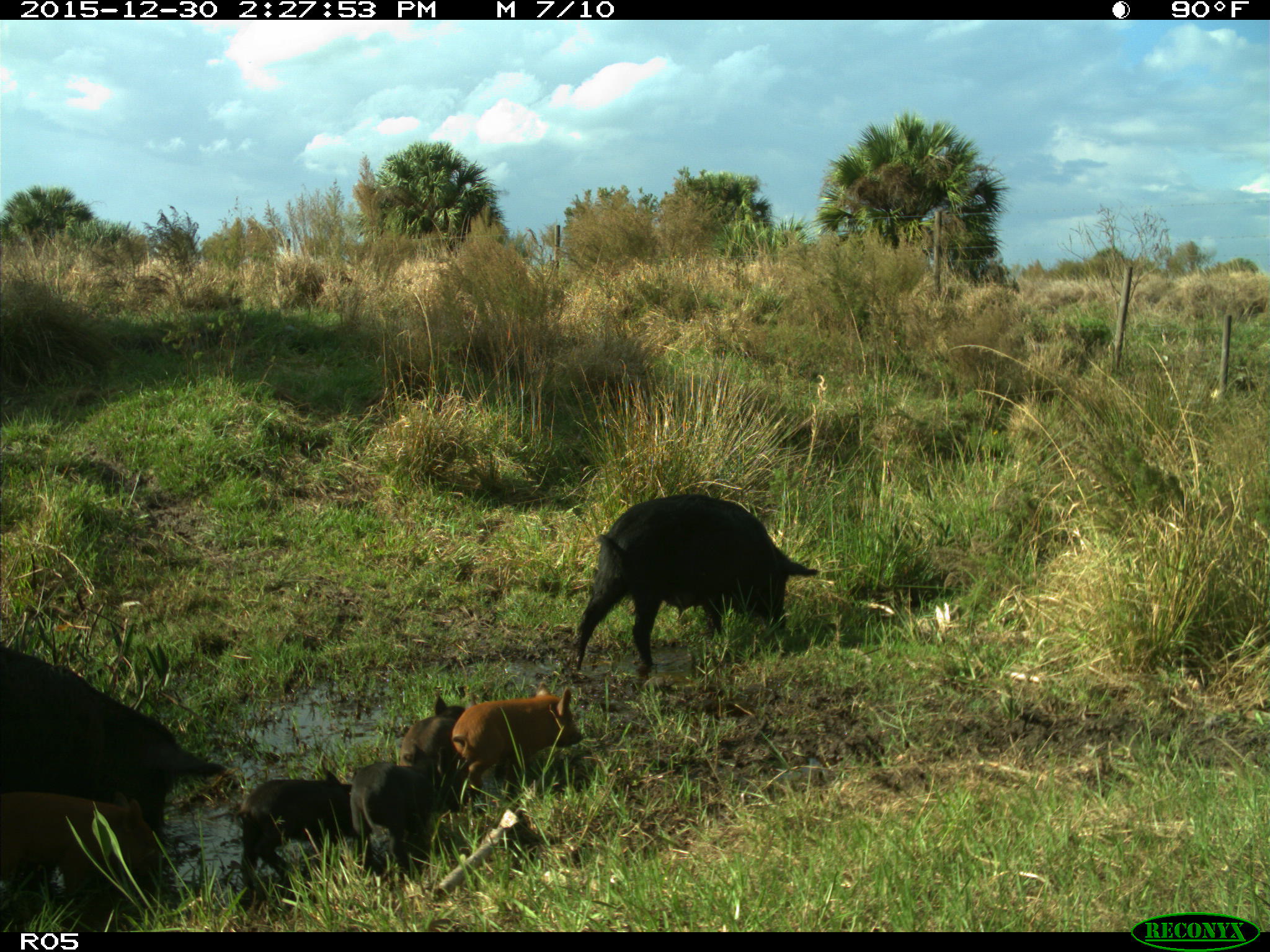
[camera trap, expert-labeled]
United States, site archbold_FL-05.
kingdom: Animalia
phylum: Chordata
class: Mammalia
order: Artiodactyla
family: Suidae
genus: Sus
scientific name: Sus scrofa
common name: wild boar